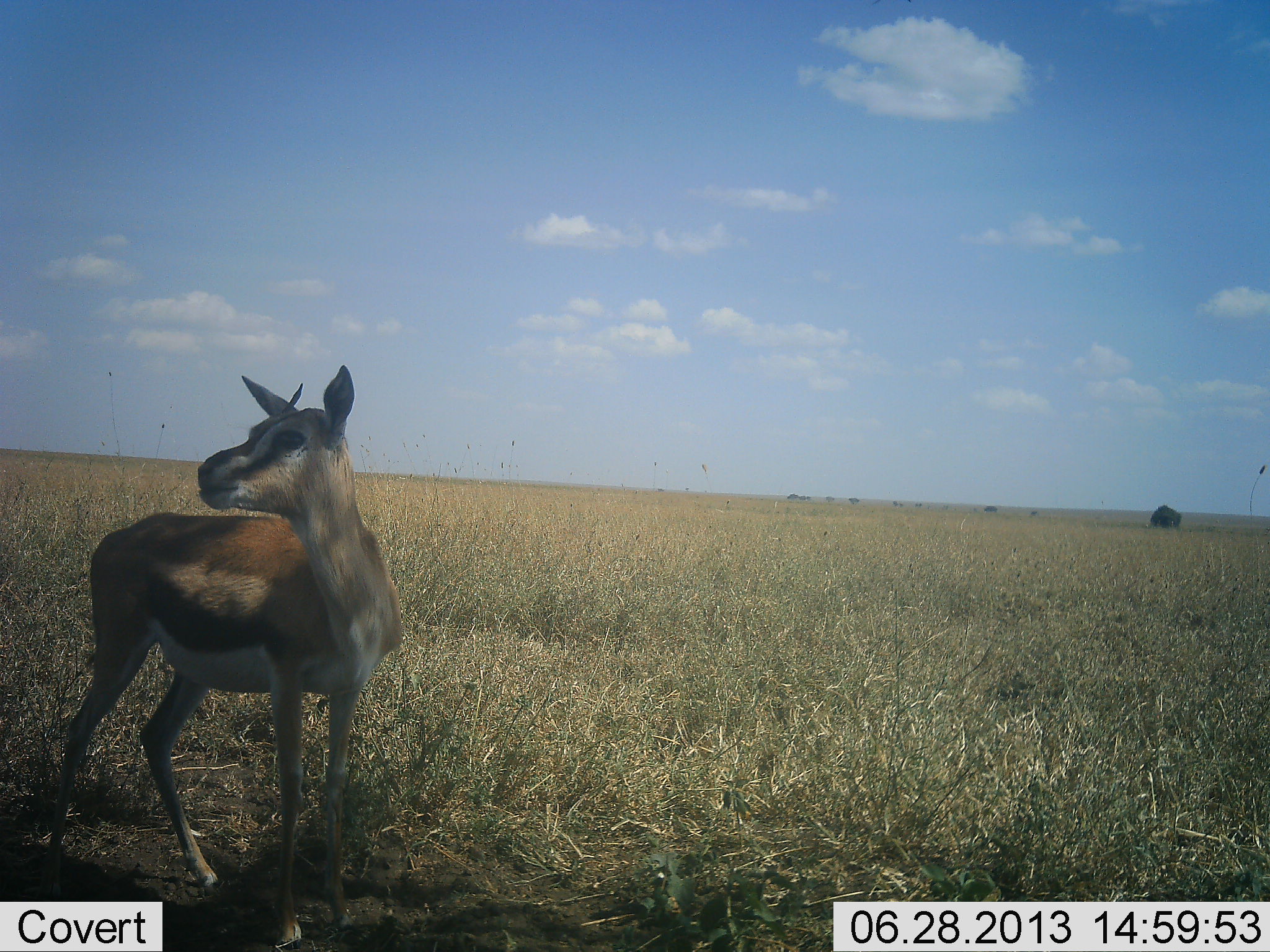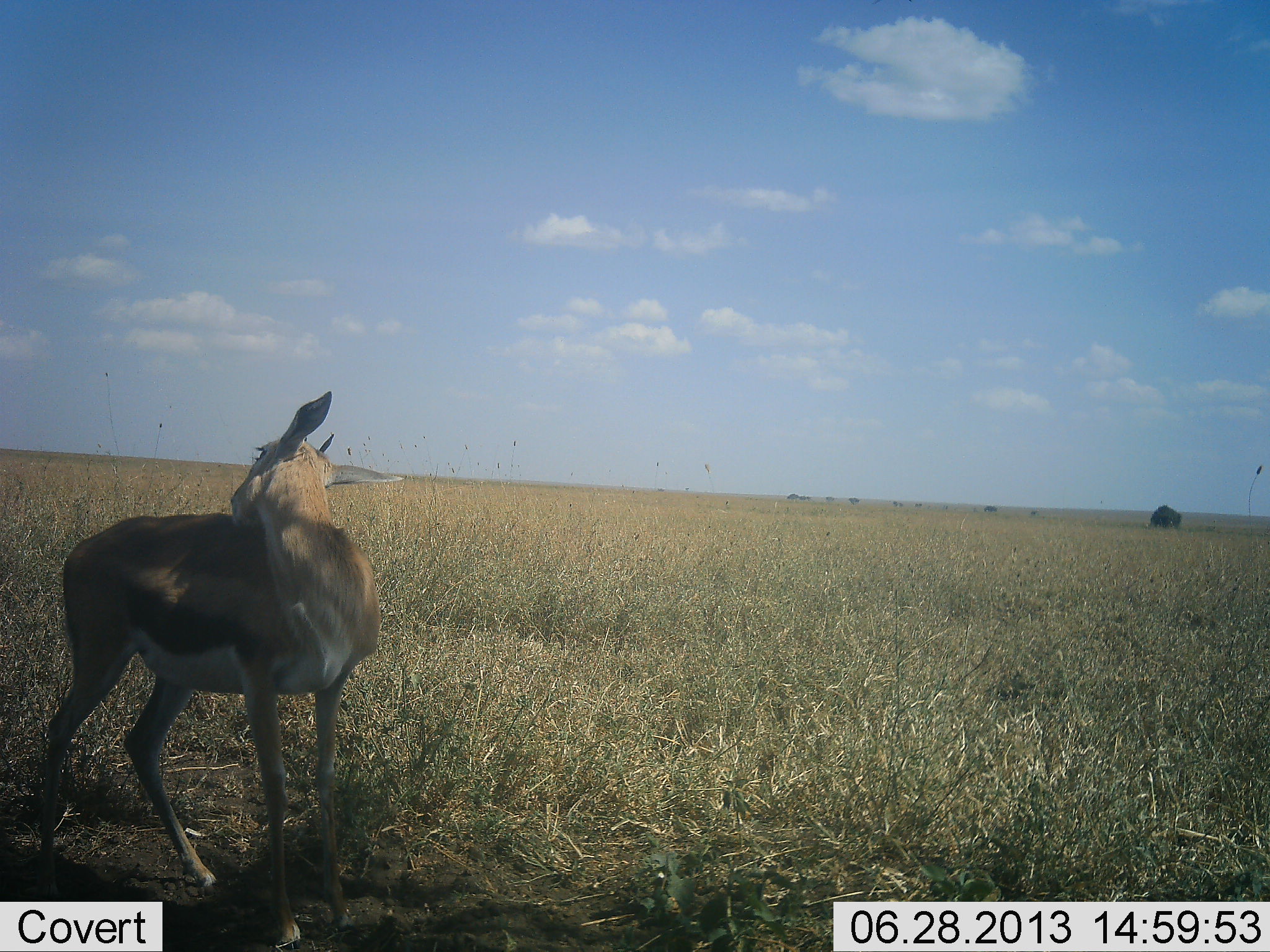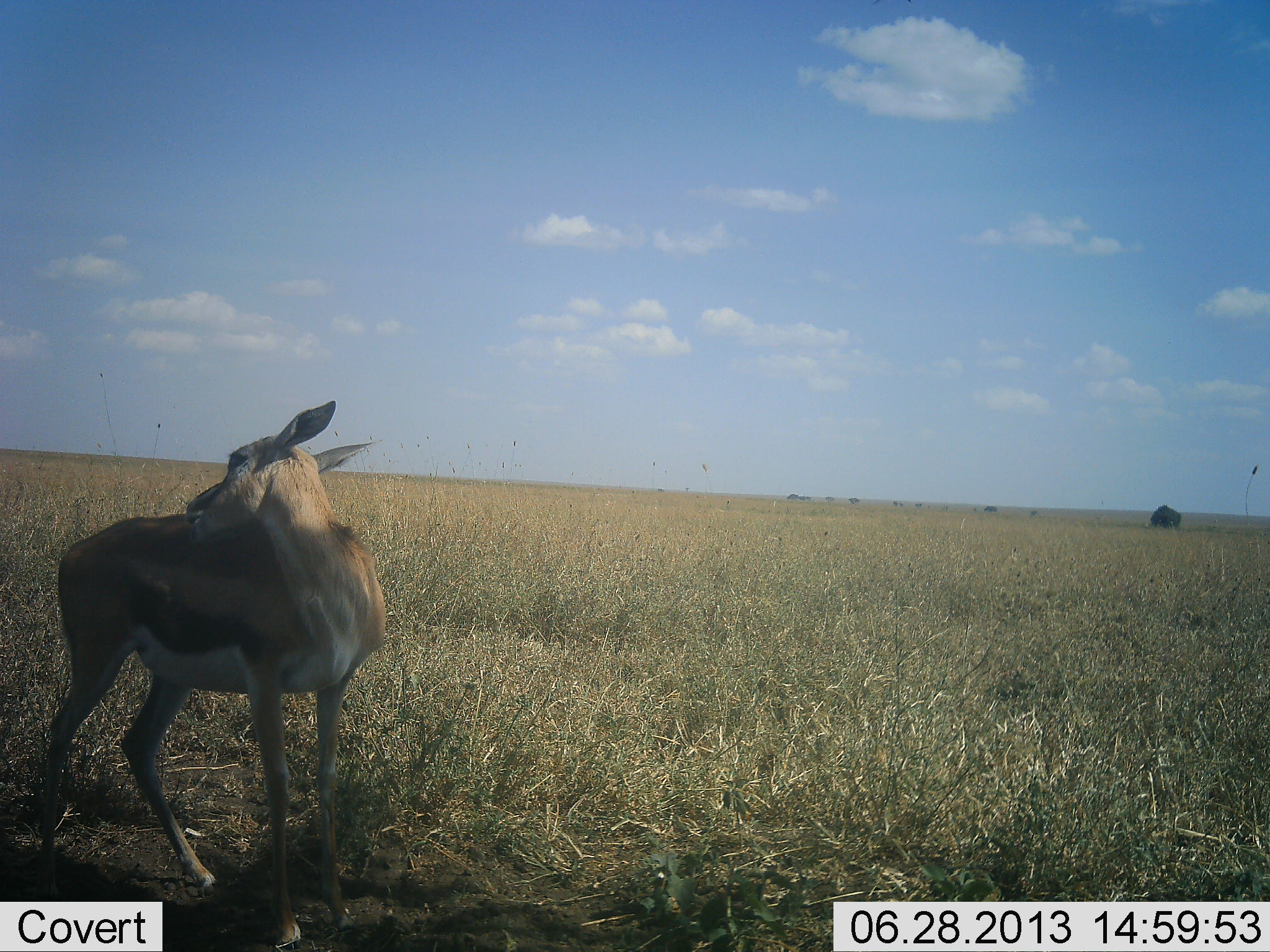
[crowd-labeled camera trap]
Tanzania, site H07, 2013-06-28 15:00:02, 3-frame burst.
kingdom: Animalia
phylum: Chordata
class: Mammalia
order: Artiodactyla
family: Bovidae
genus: Eudorcas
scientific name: Eudorcas thomsonii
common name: thomson's gazelle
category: gazellethomsons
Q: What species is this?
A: Gazellethomsons (thomson's gazelle) (Eudorcas thomsonii).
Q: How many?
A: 1.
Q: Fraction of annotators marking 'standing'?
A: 94%.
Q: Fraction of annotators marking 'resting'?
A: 6%.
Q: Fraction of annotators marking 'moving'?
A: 6%.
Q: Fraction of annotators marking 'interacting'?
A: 12%.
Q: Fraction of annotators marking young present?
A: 0%.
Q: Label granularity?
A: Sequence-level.